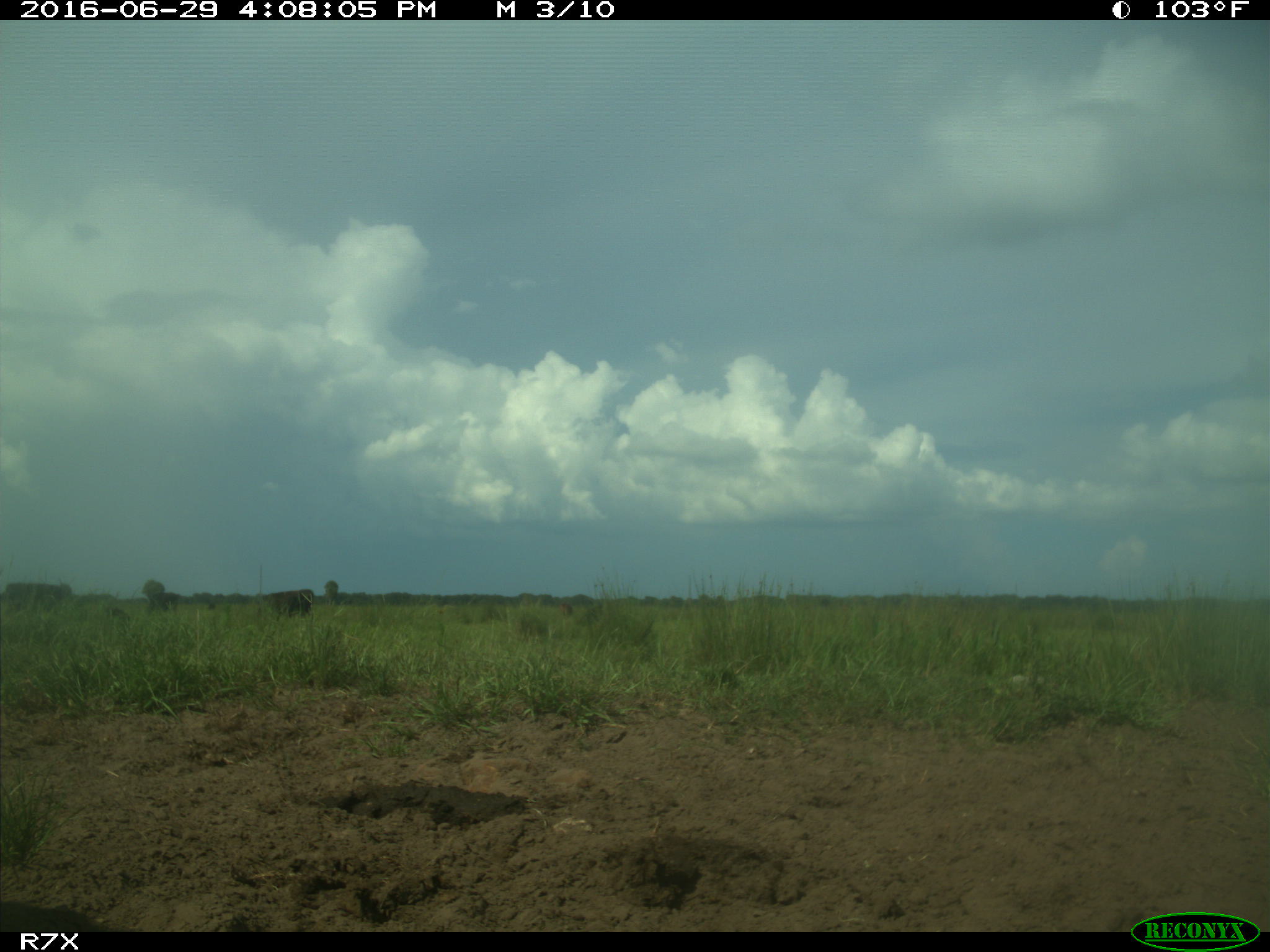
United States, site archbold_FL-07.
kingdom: Animalia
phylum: Chordata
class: Mammalia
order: Artiodactyla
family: Bovidae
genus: Bos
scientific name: Bos taurus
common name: domestic cow